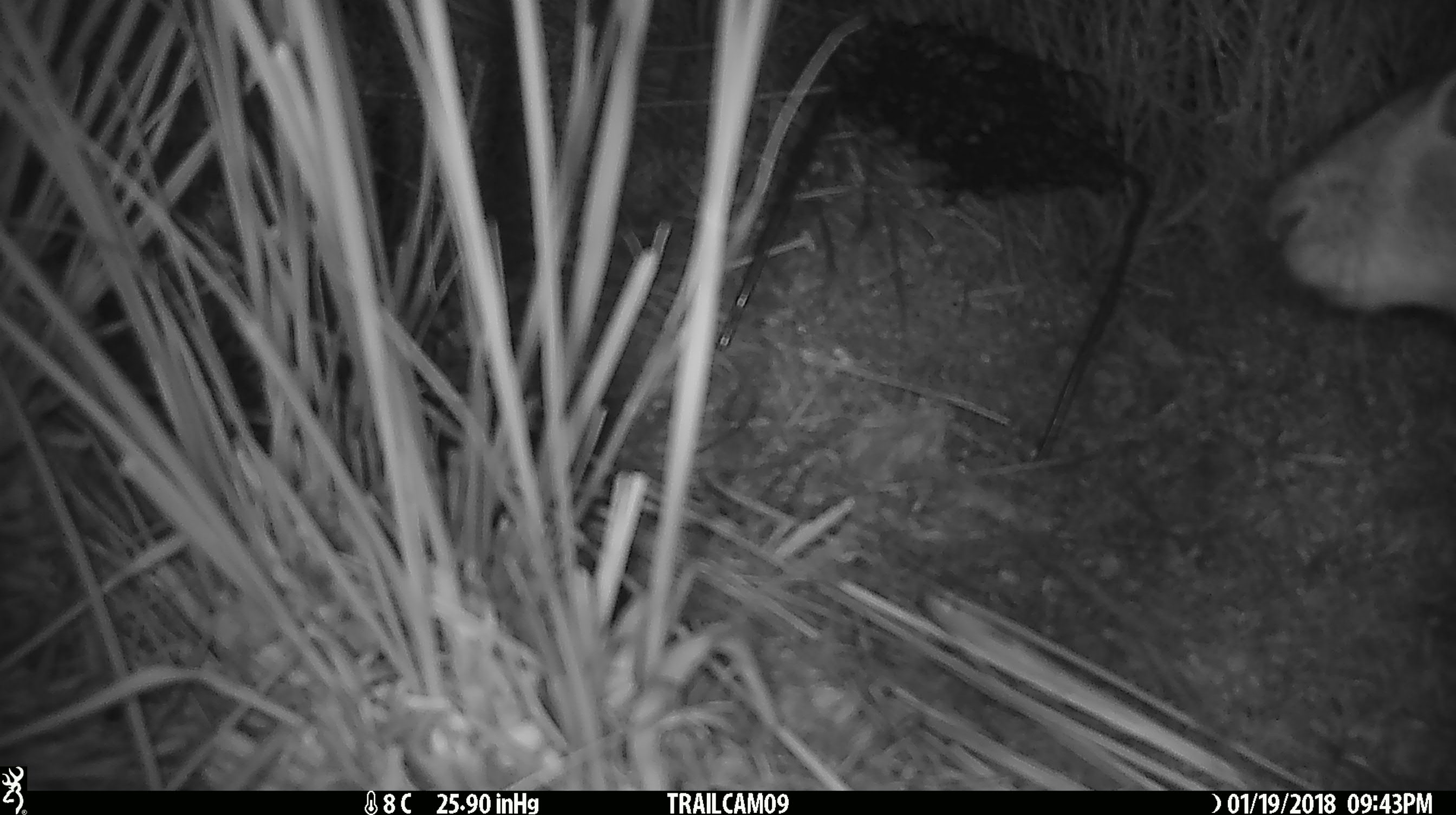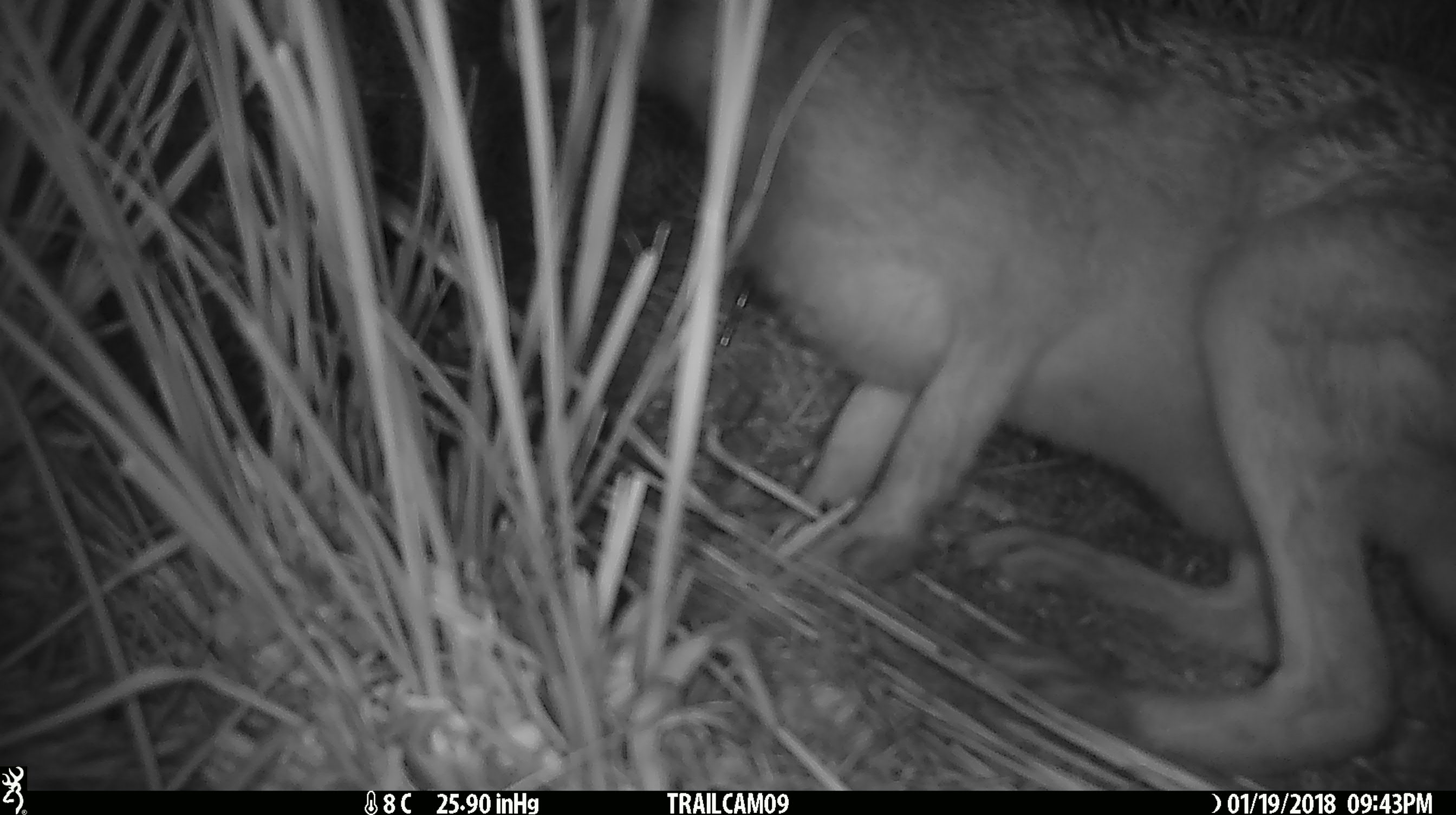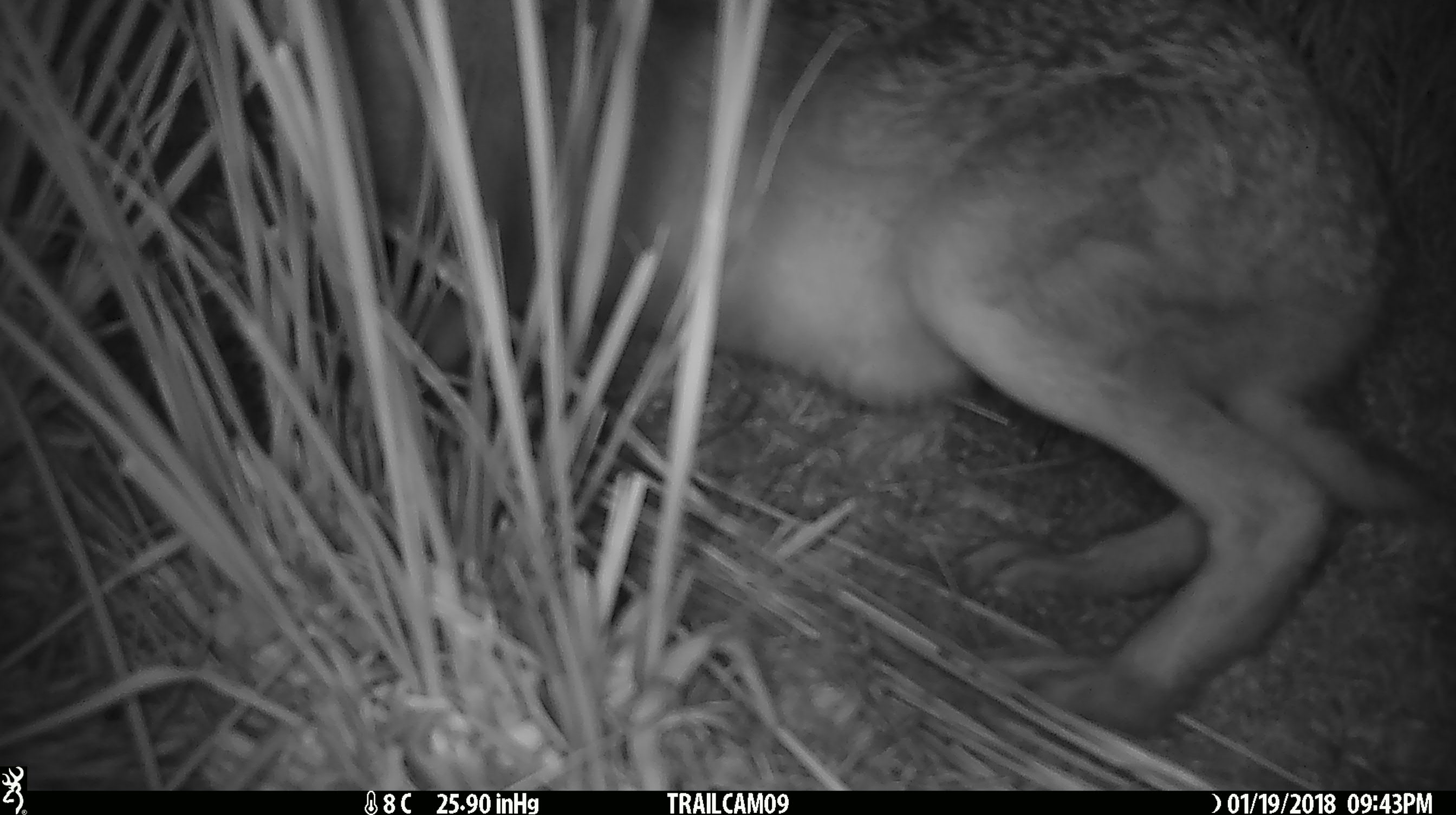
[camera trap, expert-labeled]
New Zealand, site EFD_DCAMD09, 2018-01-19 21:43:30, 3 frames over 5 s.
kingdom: Animalia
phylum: Chordata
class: Mammalia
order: Lagomorpha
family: Leporidae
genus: Lepus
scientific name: Lepus europaeus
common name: brown hare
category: hare